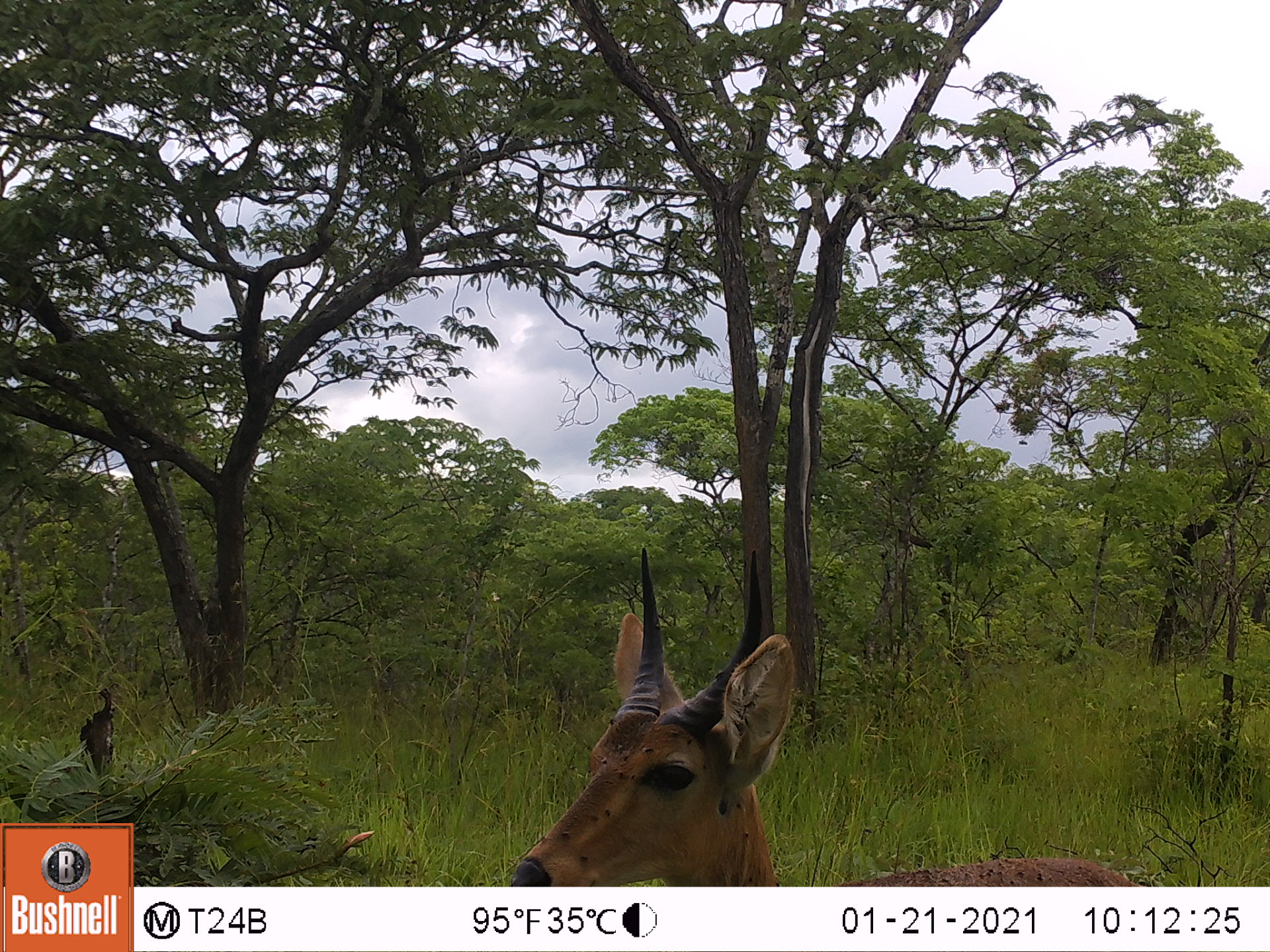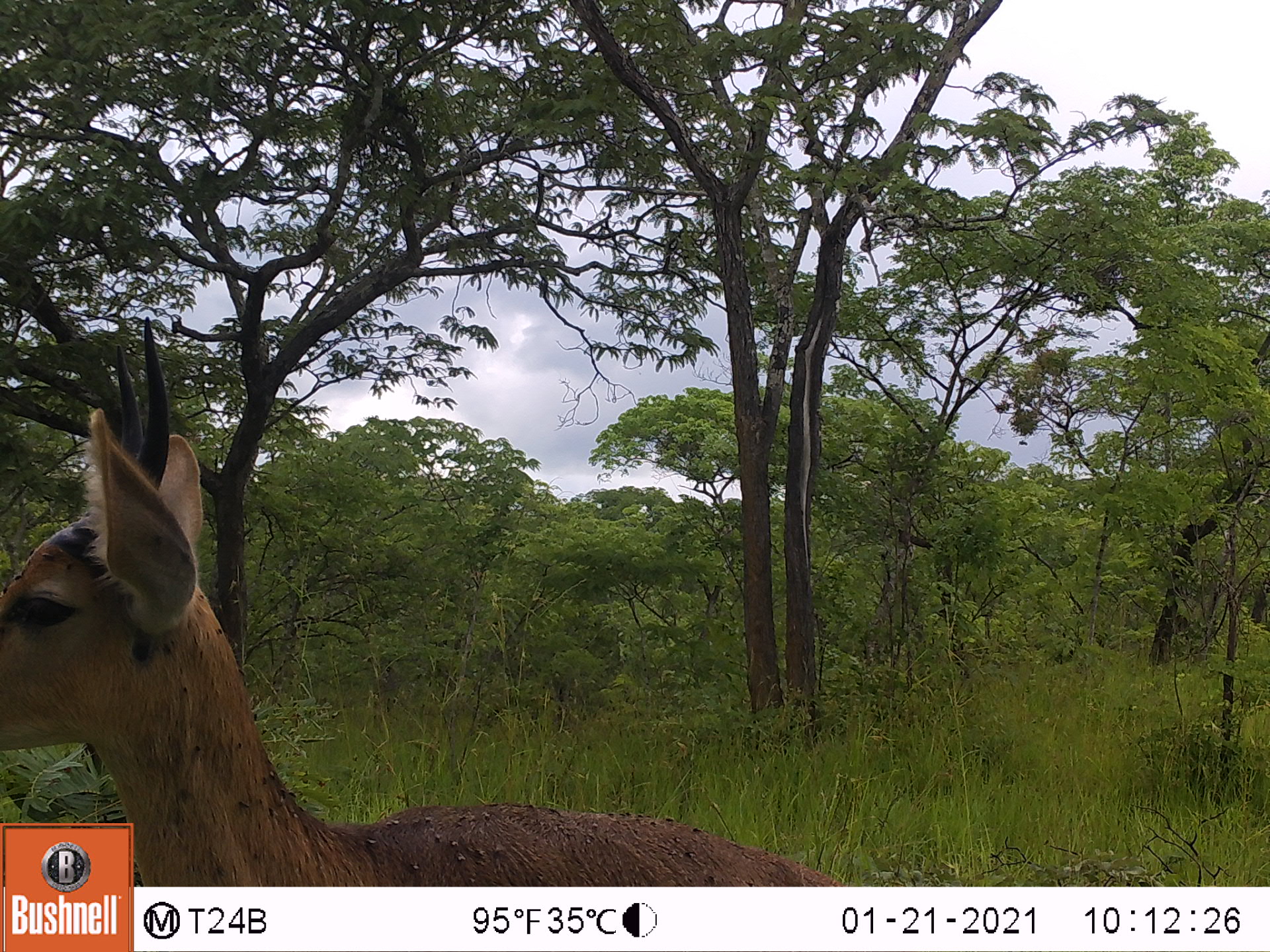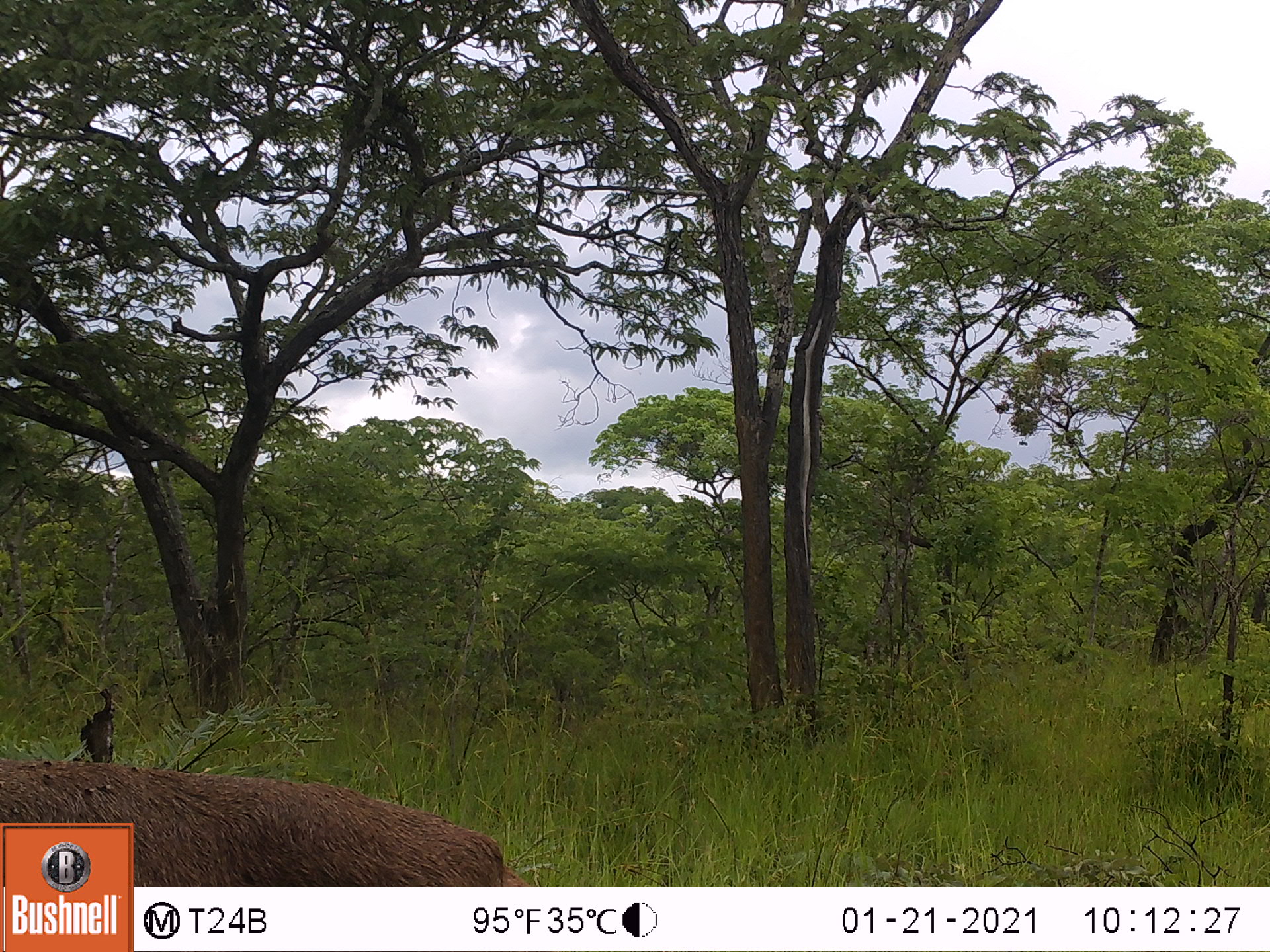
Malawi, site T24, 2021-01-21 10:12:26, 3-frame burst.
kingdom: Animalia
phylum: Chordata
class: Mammalia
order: Artiodactyla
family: Bovidae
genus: Redunca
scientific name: Redunca arundinum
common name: southern reedbuck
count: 1